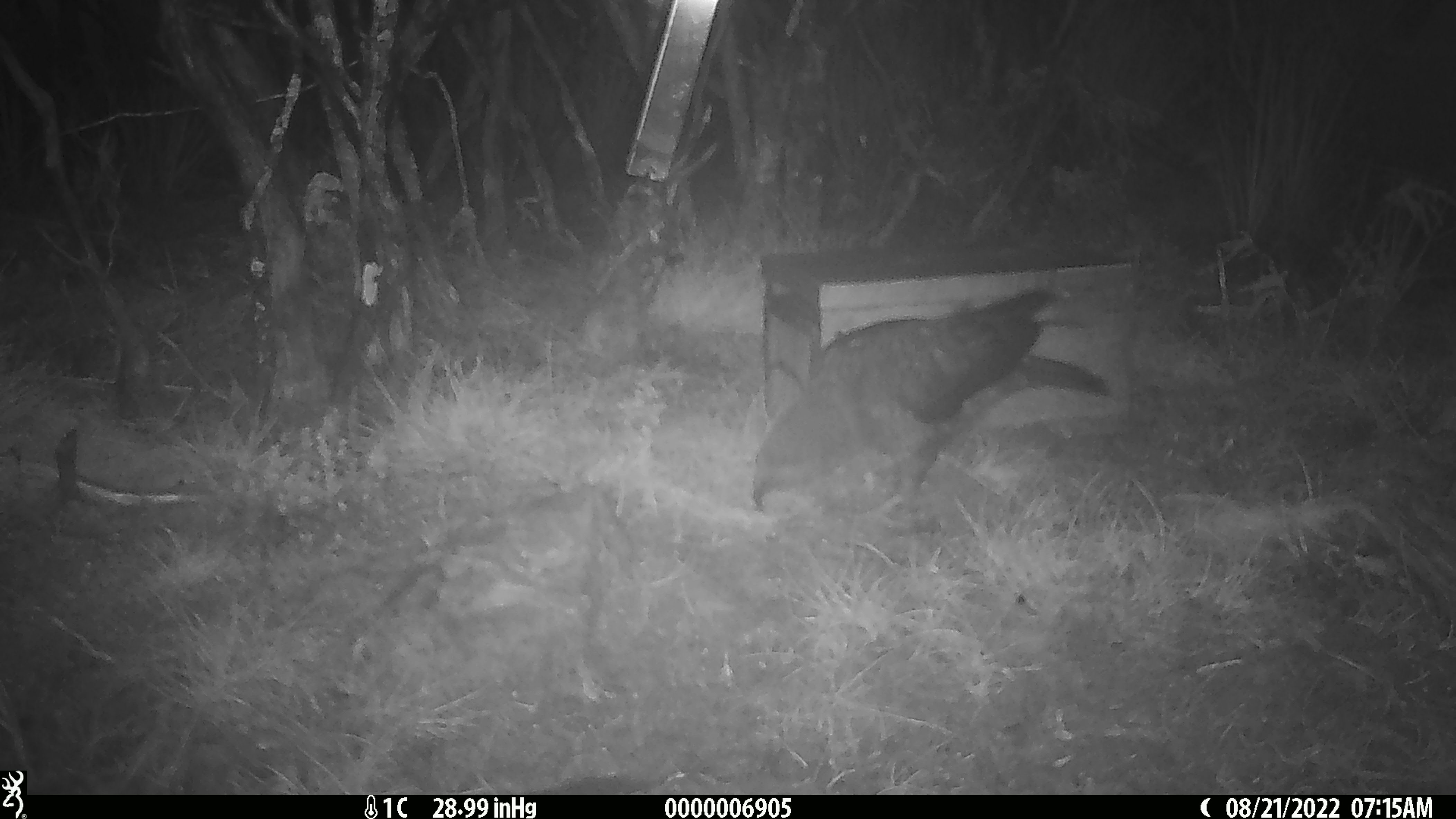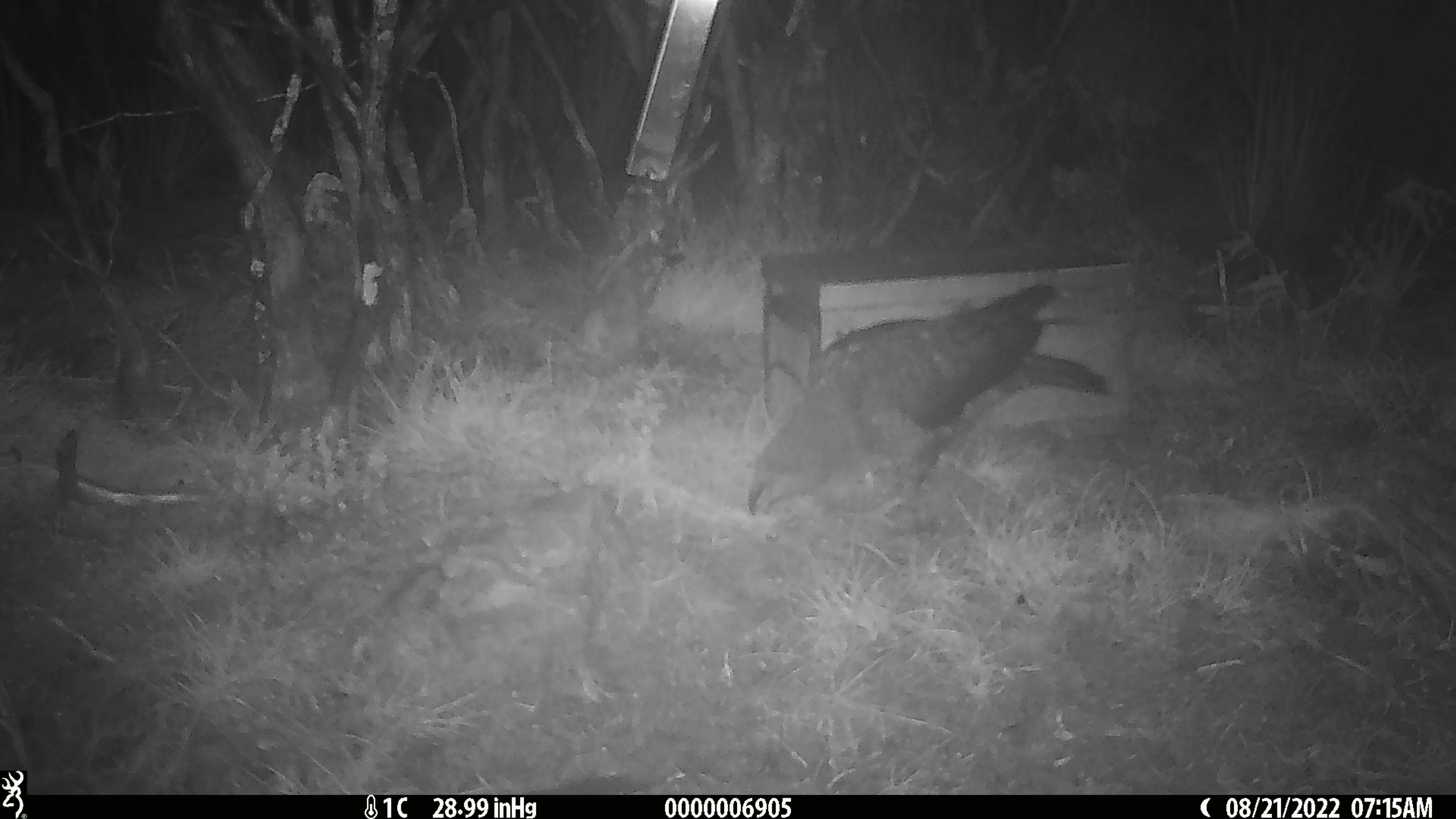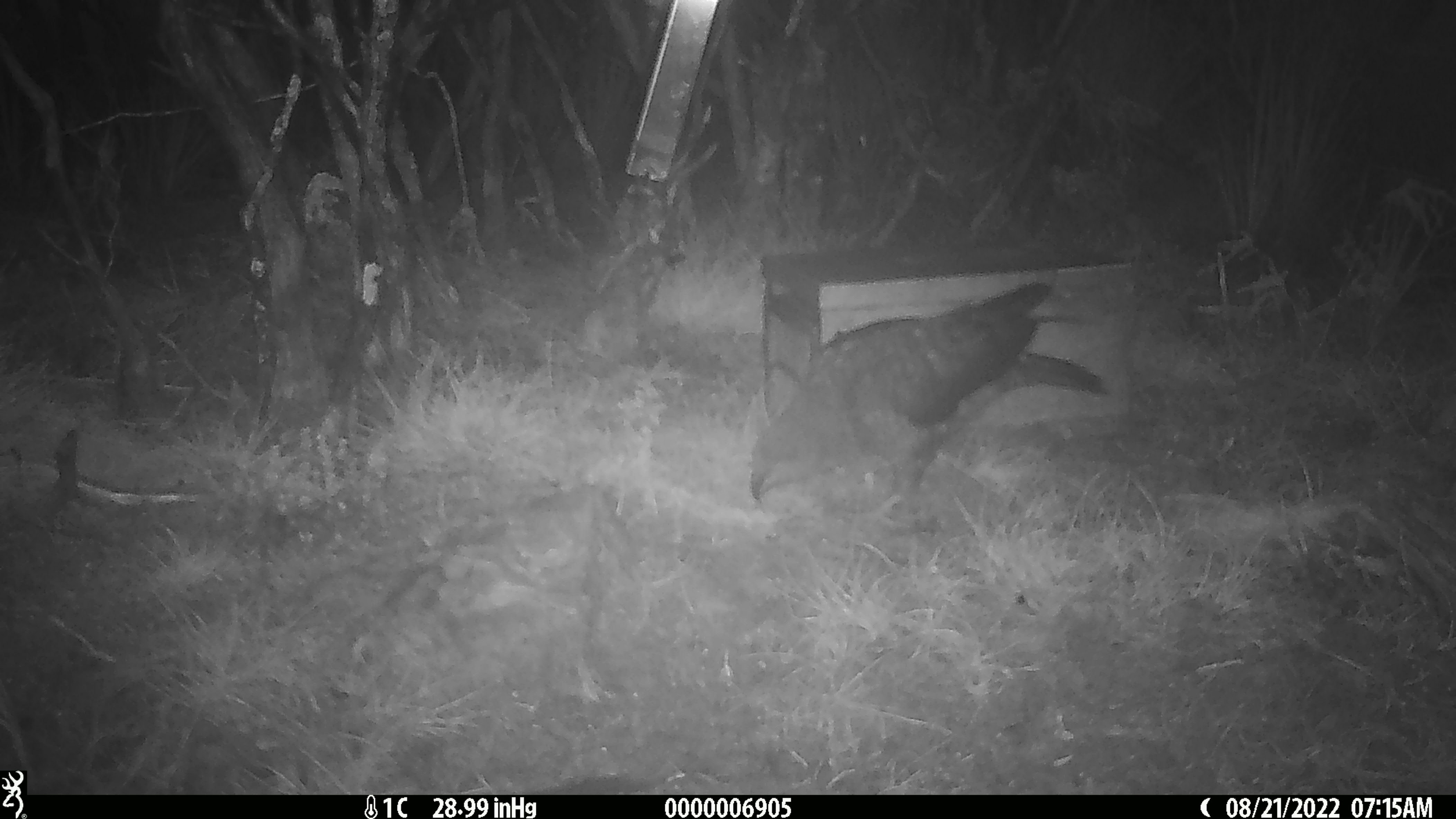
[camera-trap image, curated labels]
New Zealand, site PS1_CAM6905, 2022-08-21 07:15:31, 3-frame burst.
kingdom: Animalia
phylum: Chordata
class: Aves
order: Psittaciformes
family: Strigopidae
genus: Nestor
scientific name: Nestor notabilis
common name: kea